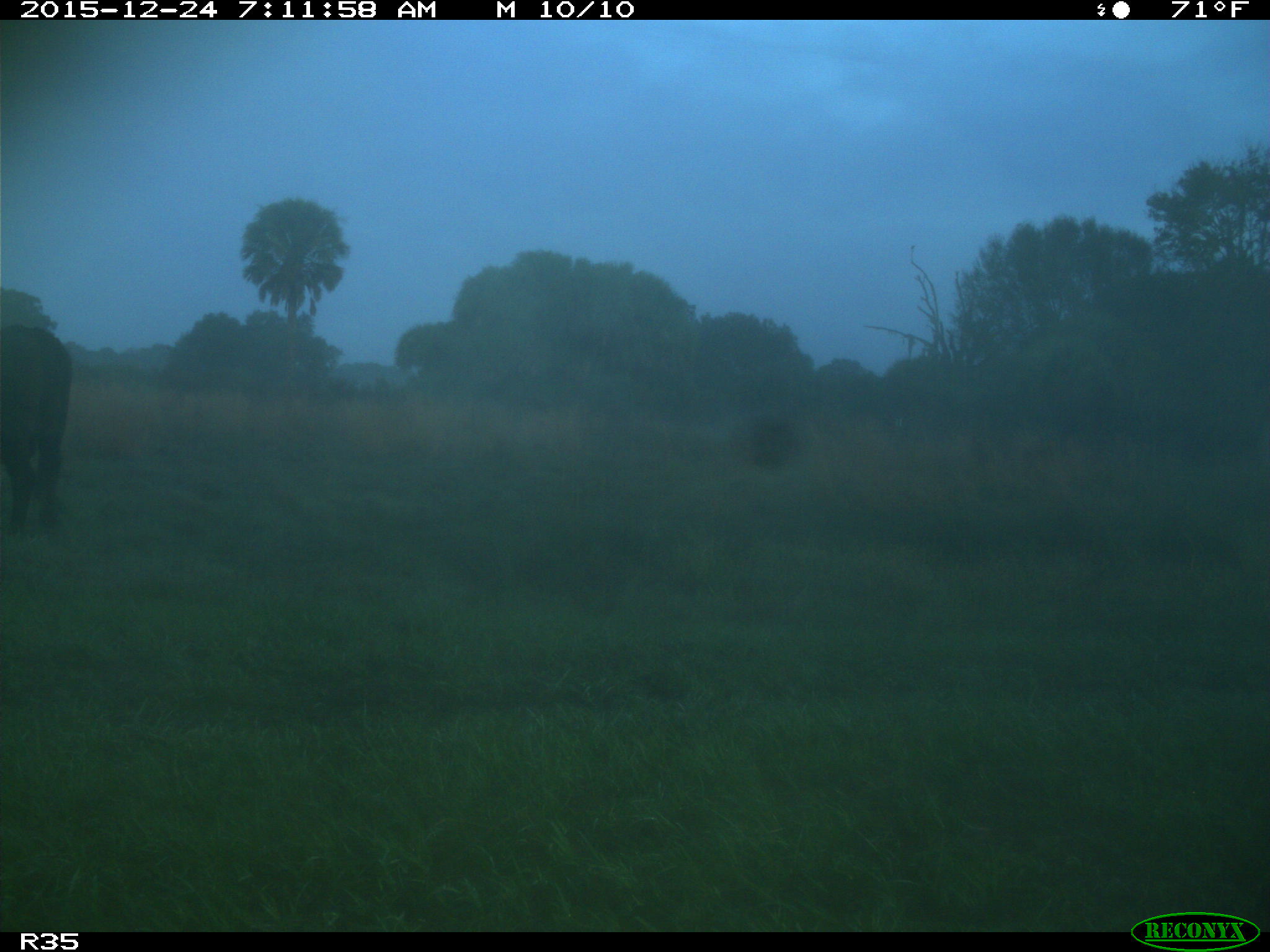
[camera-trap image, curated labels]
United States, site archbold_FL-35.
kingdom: Animalia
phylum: Chordata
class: Mammalia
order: Artiodactyla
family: Bovidae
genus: Bos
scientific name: Bos taurus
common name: domestic cow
Bos taurus (domestic cow).